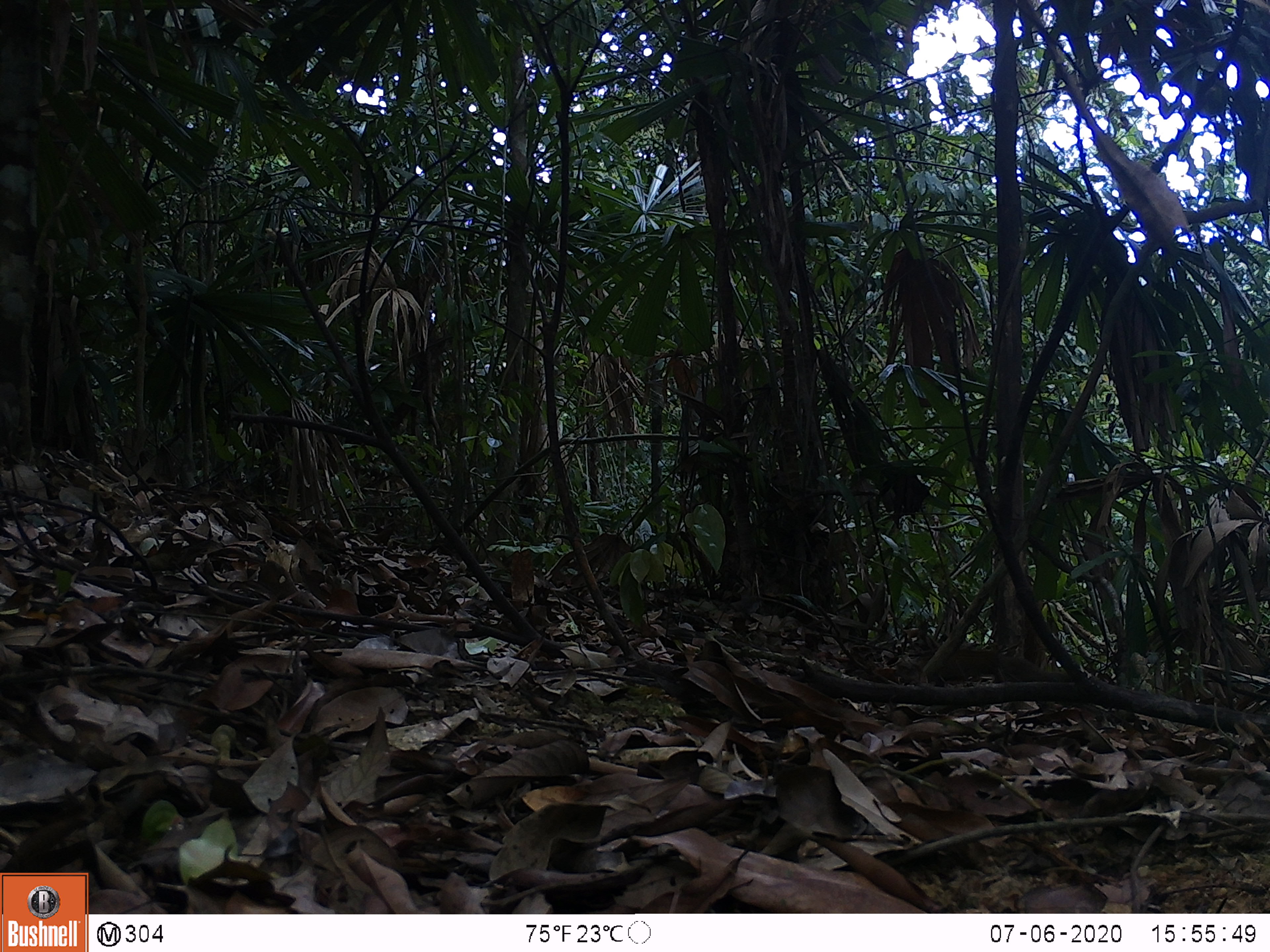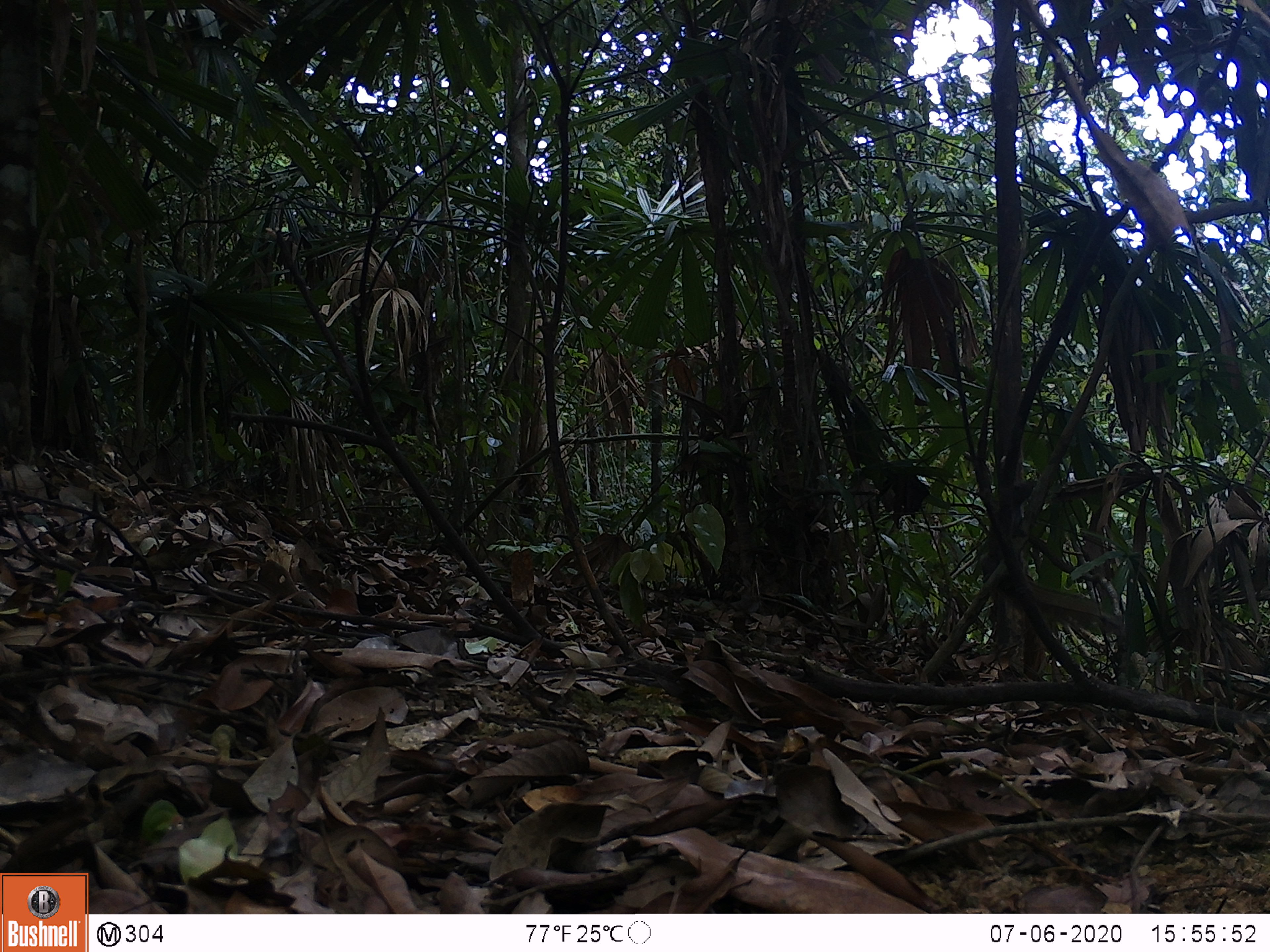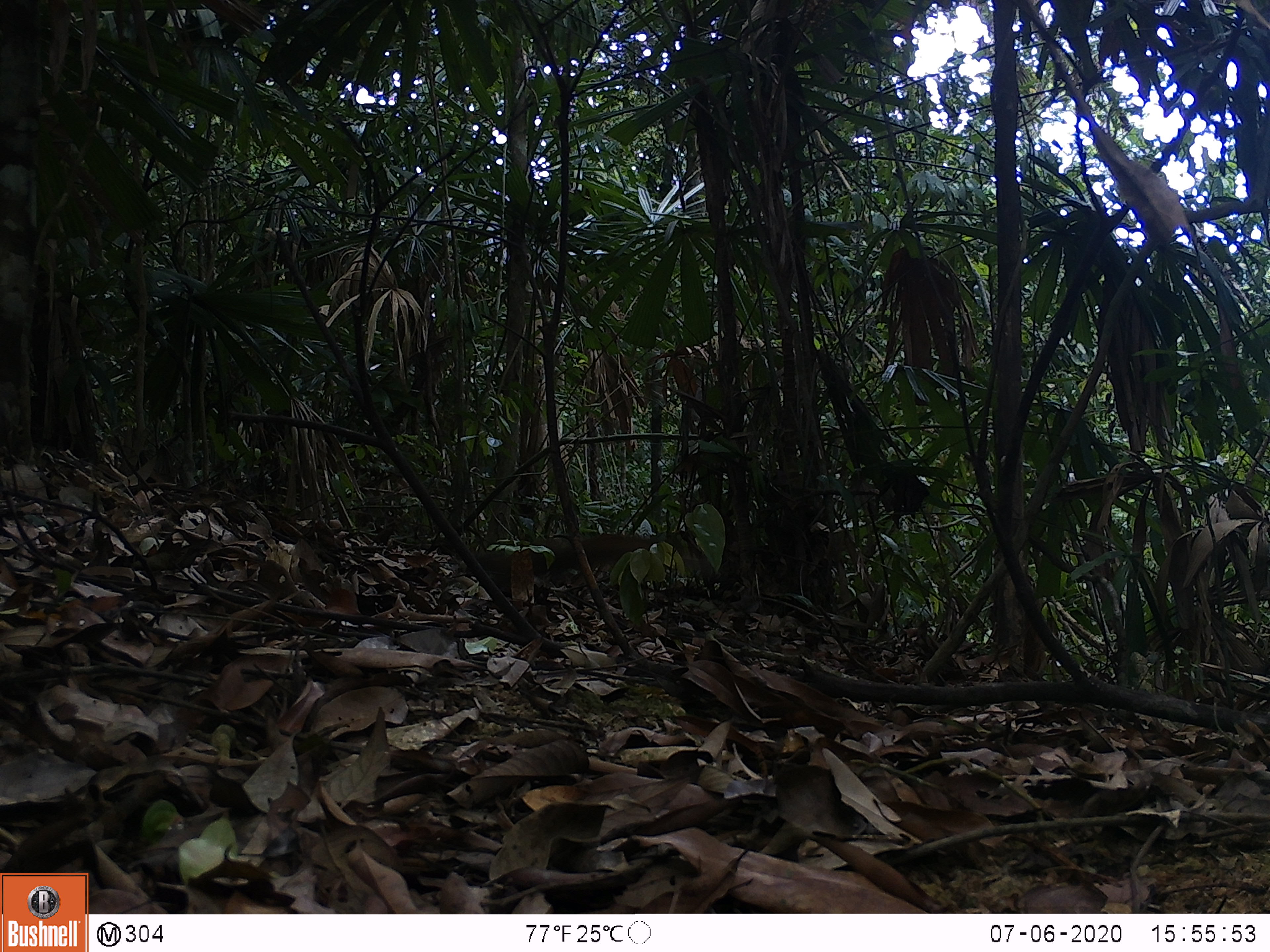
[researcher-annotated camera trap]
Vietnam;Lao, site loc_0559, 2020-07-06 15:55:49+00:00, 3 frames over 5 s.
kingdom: Animalia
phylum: Chordata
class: Mammalia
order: Rodentia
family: Sciuridae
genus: Sciurus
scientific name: Sciurus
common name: squirrel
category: unidentified squirrel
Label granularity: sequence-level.